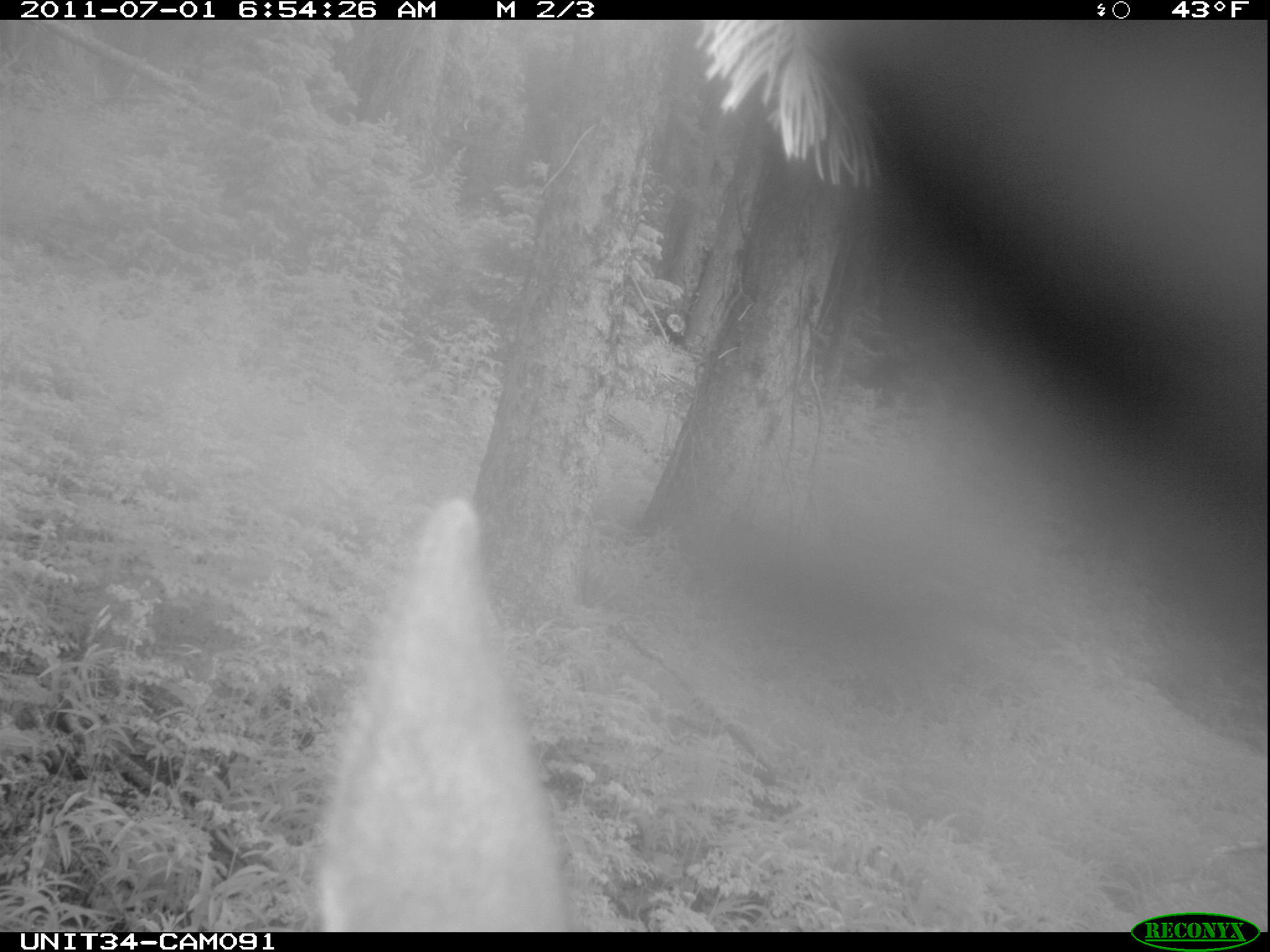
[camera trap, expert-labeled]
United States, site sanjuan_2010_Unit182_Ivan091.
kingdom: Animalia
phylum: Chordata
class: Mammalia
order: Artiodactyla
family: Cervidae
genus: Cervus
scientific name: Cervus elaphus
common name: red deer